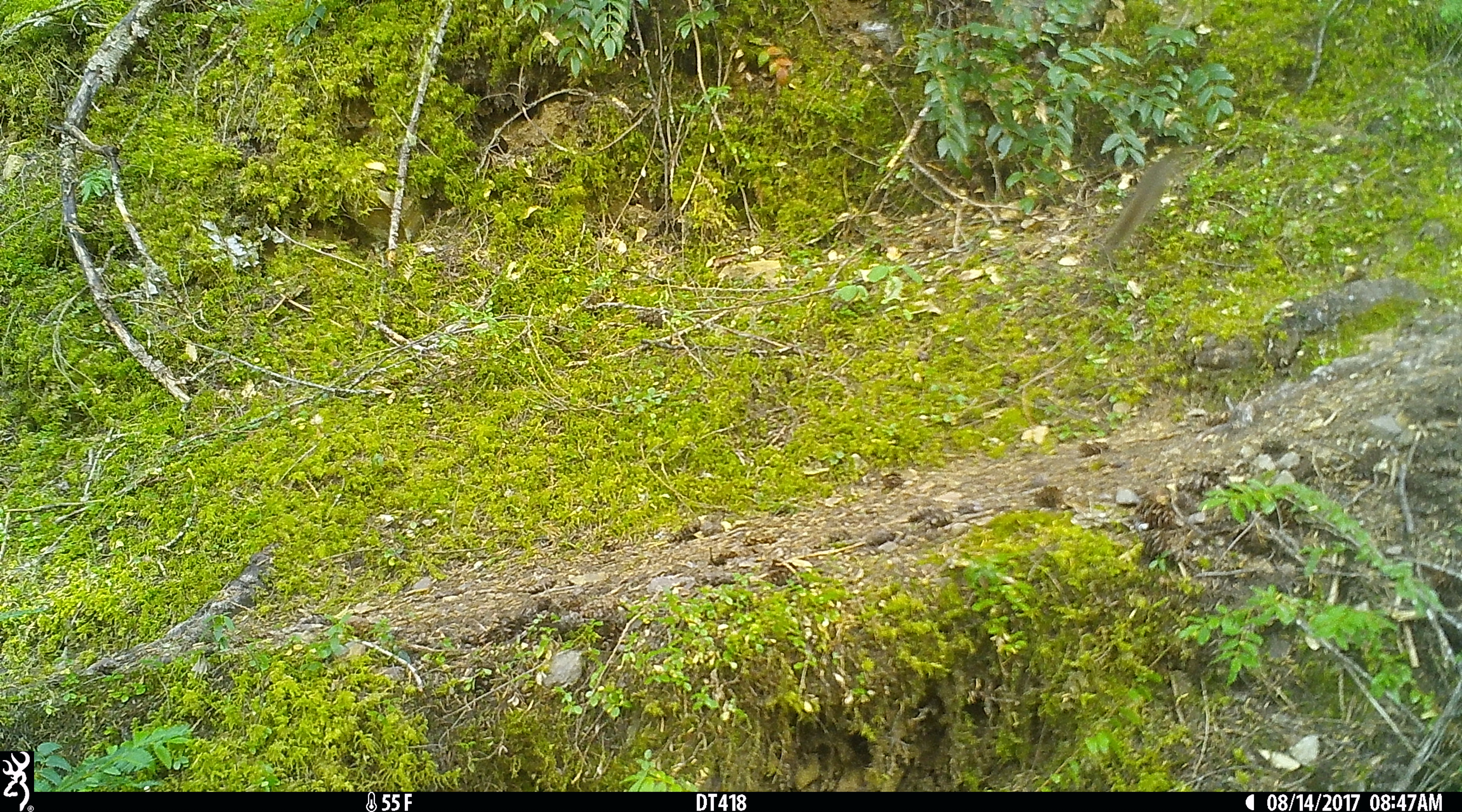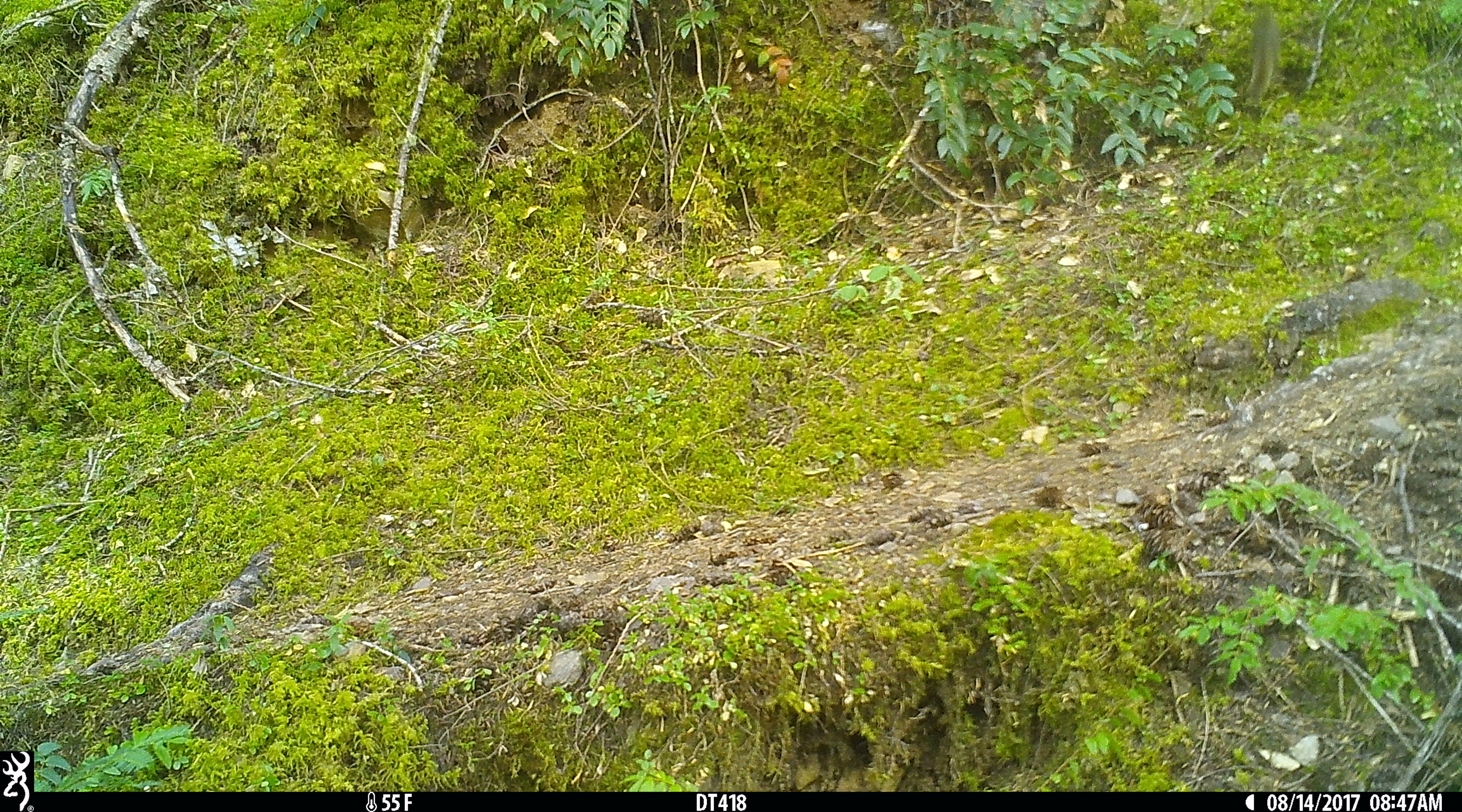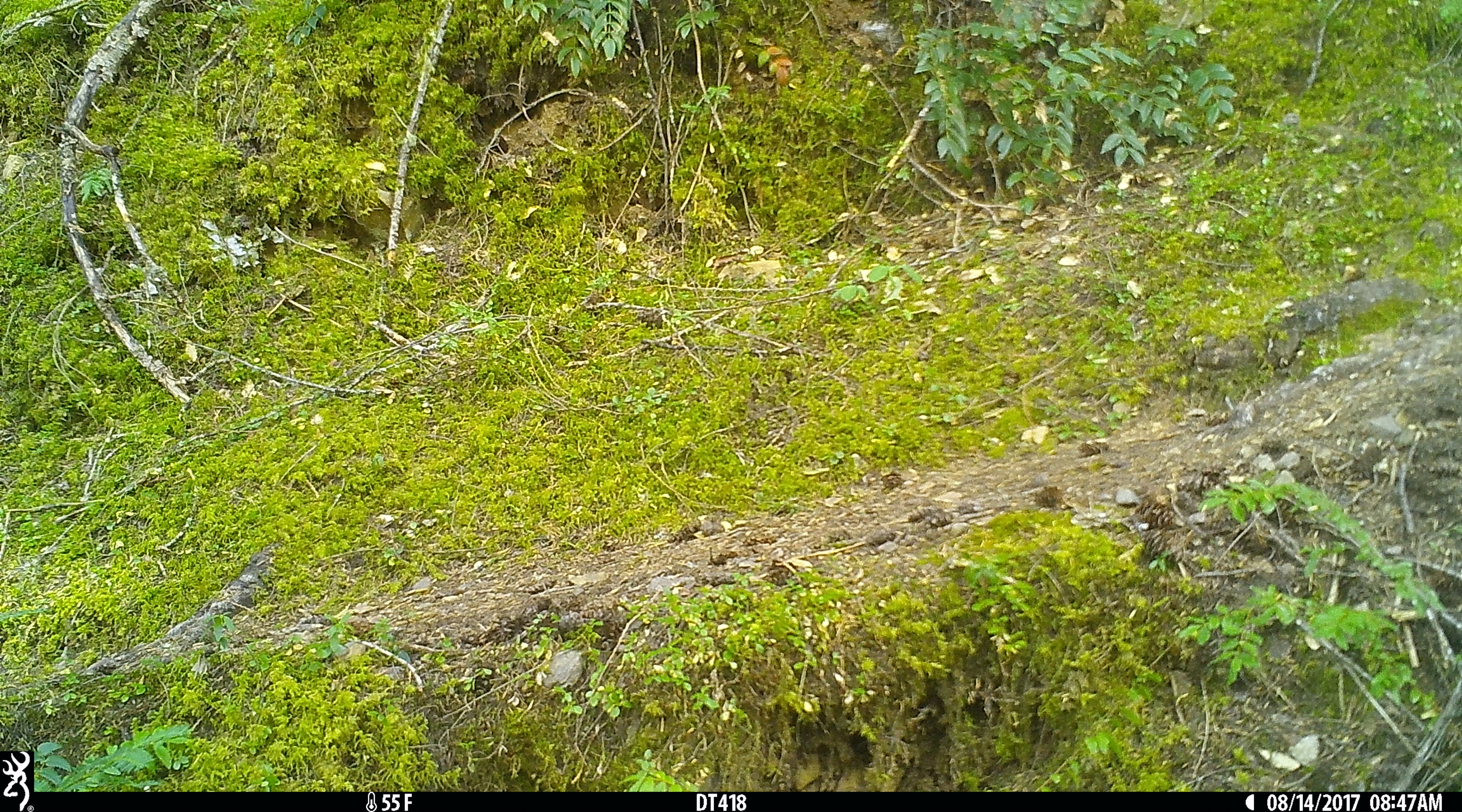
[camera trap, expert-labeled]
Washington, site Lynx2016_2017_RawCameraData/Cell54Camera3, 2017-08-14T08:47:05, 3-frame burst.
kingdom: Animalia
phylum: Chordata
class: Mammalia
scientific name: Mammalia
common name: small mammal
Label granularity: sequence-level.